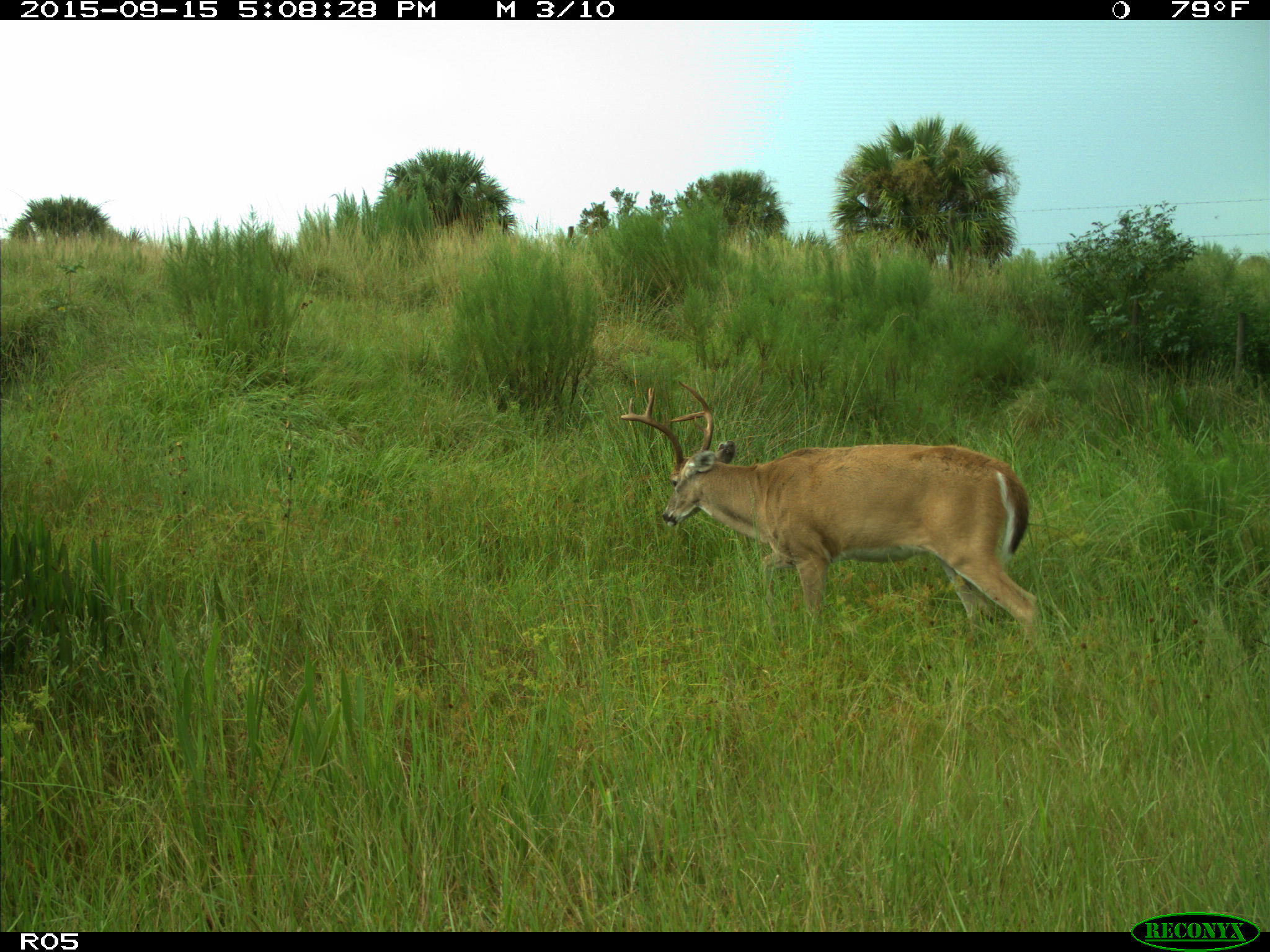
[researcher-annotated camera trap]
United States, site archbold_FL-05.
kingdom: Animalia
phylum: Chordata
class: Mammalia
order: Artiodactyla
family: Cervidae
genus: Odocoileus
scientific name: Odocoileus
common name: deer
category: unidentified deer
Unidentified deer (deer) (Odocoileus).